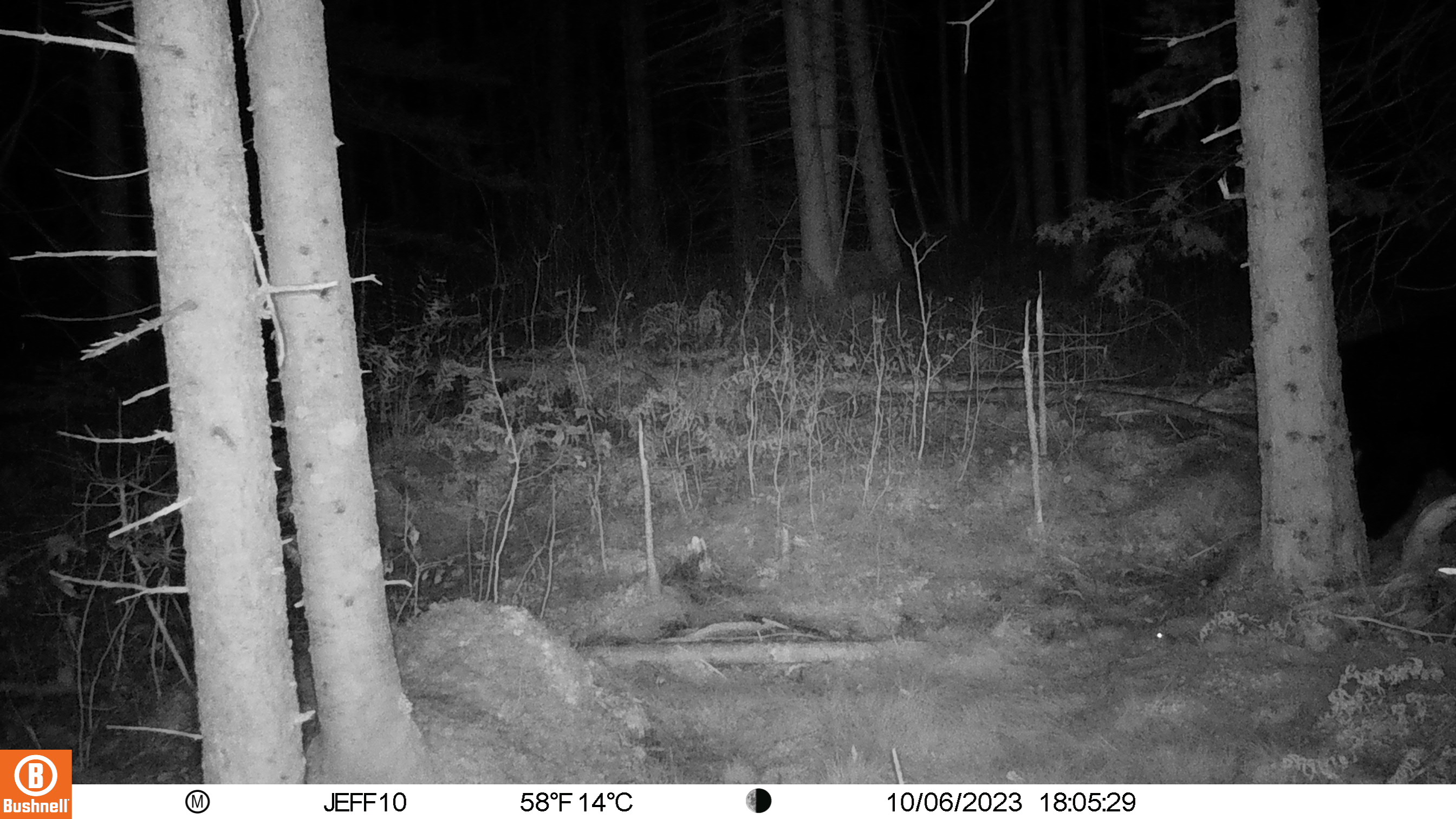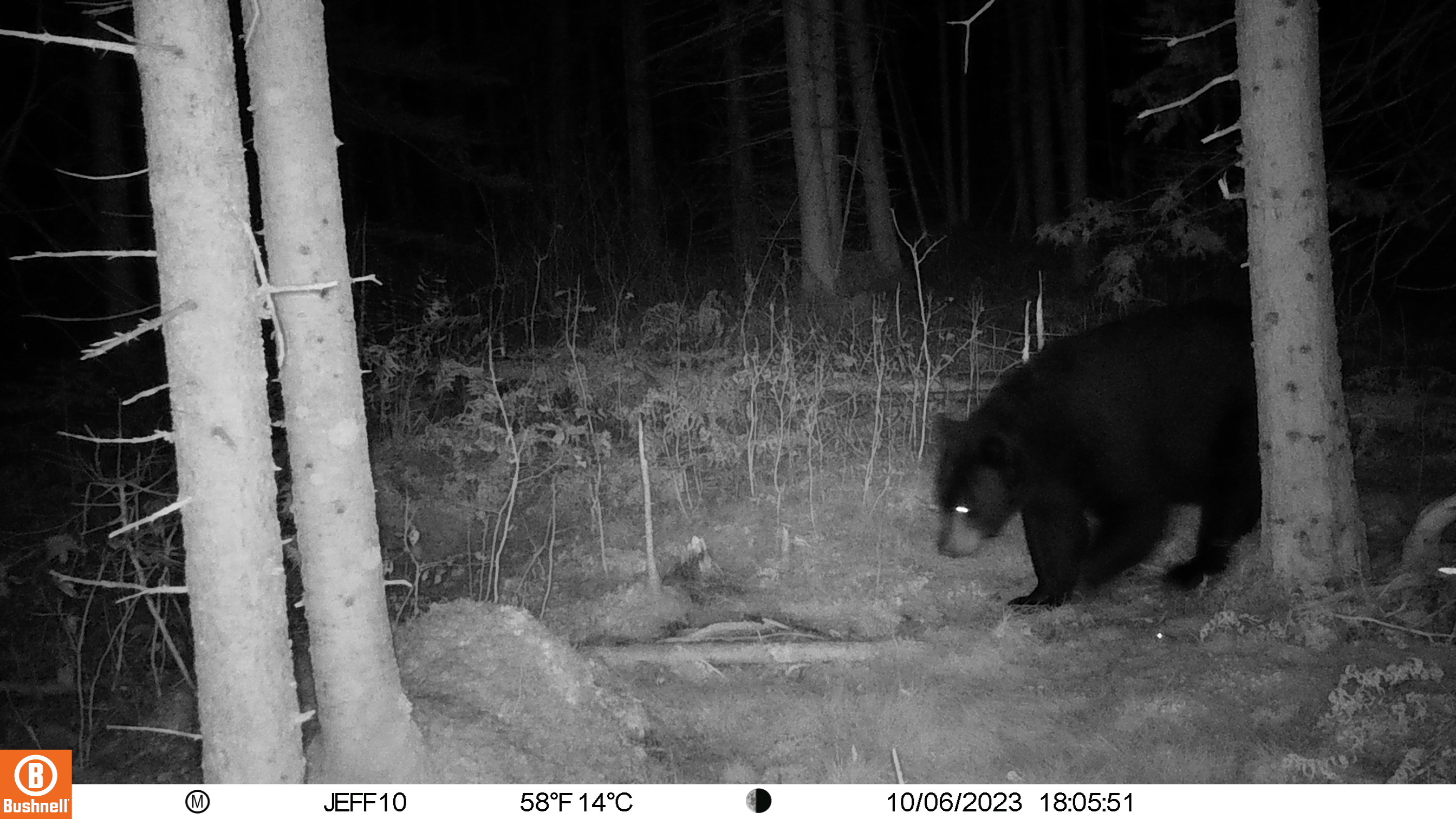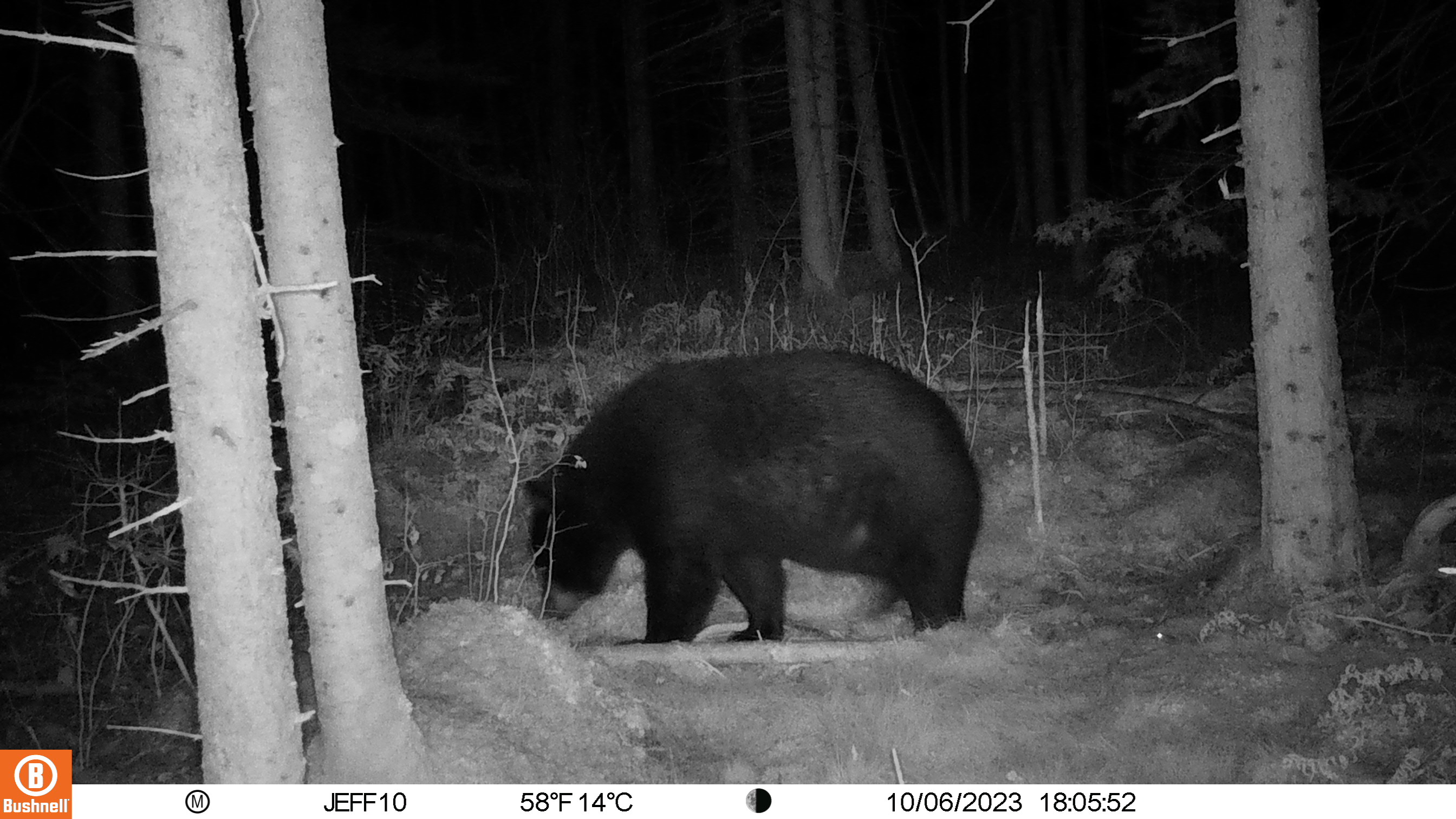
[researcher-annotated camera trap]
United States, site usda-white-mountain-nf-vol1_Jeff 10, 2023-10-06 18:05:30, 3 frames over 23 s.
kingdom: Animalia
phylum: Chordata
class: Mammalia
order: Carnivora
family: Ursidae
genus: Ursus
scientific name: Ursus americanus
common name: black bear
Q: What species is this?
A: Black bear (Ursus americanus).